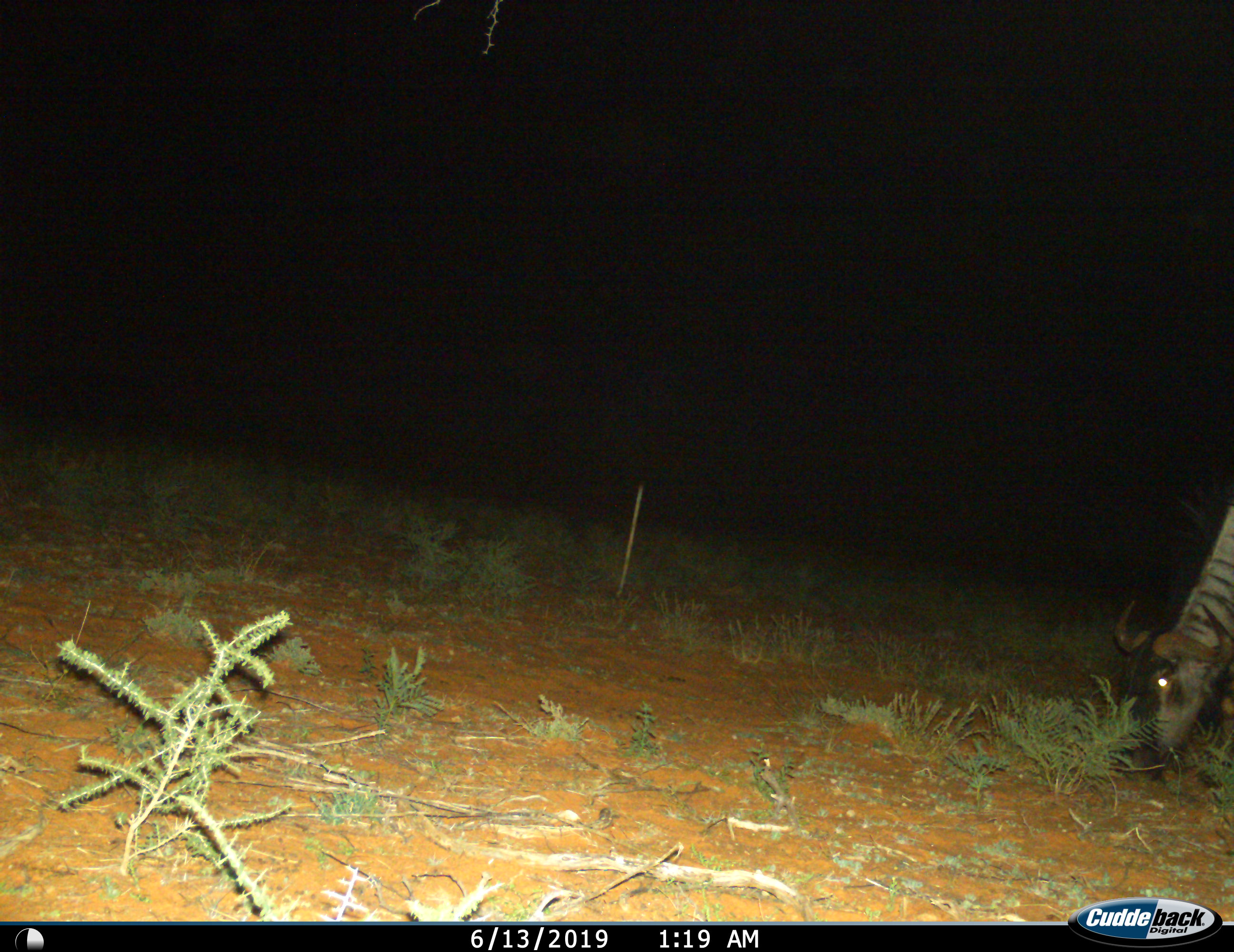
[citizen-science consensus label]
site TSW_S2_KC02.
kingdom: Animalia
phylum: Chordata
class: Mammalia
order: Artiodactyla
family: Bovidae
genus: Connochaetes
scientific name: Connochaetes taurinus taurinus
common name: blue wildebeest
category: wildebeestblue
Wildebeestblue (blue wildebeest) (Connochaetes taurinus taurinus), count 1. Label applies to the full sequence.